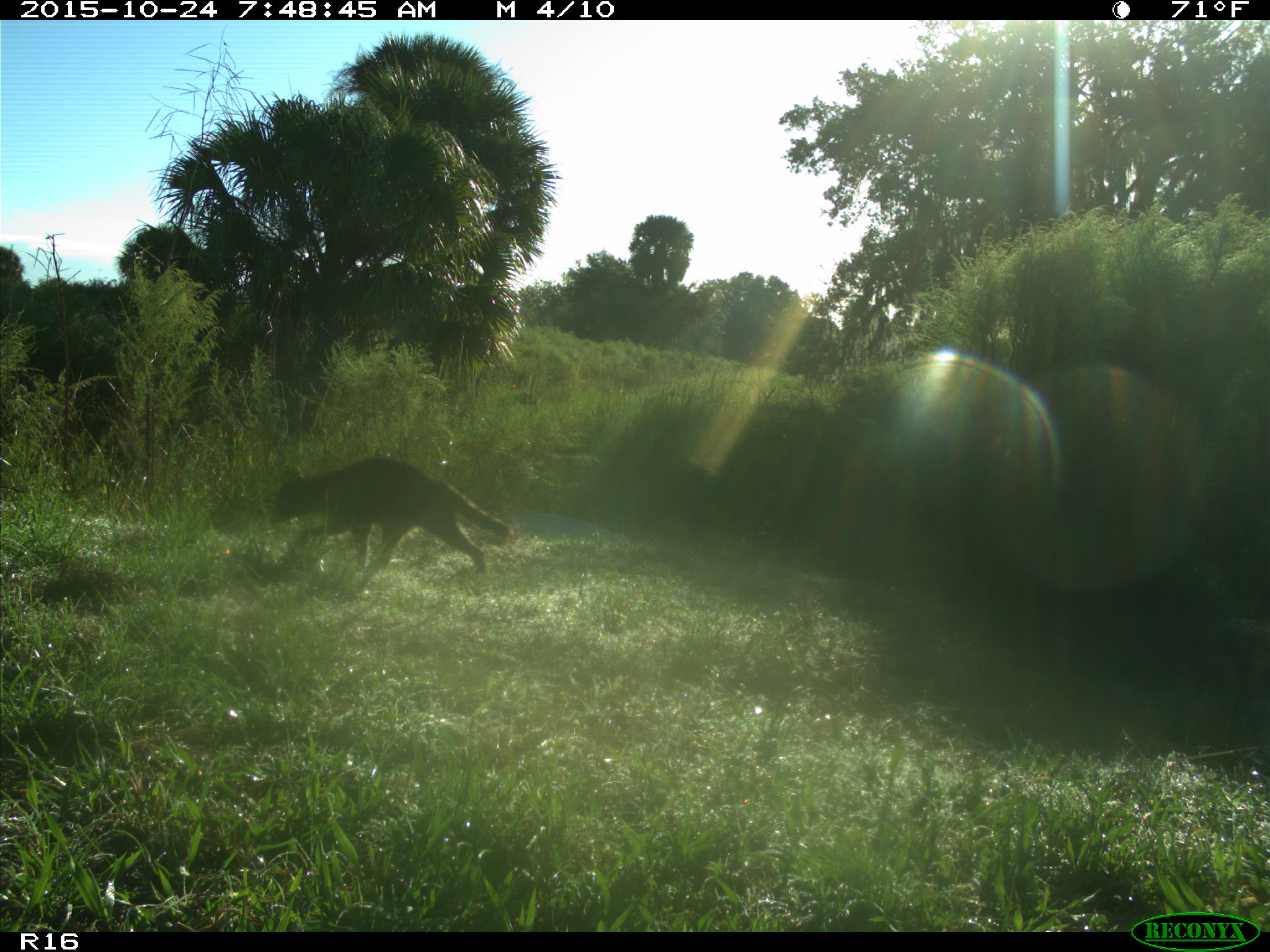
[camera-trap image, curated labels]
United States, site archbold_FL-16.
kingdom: Animalia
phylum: Chordata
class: Mammalia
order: Carnivora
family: Procyonidae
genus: Procyon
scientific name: Procyon lotor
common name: common raccoon